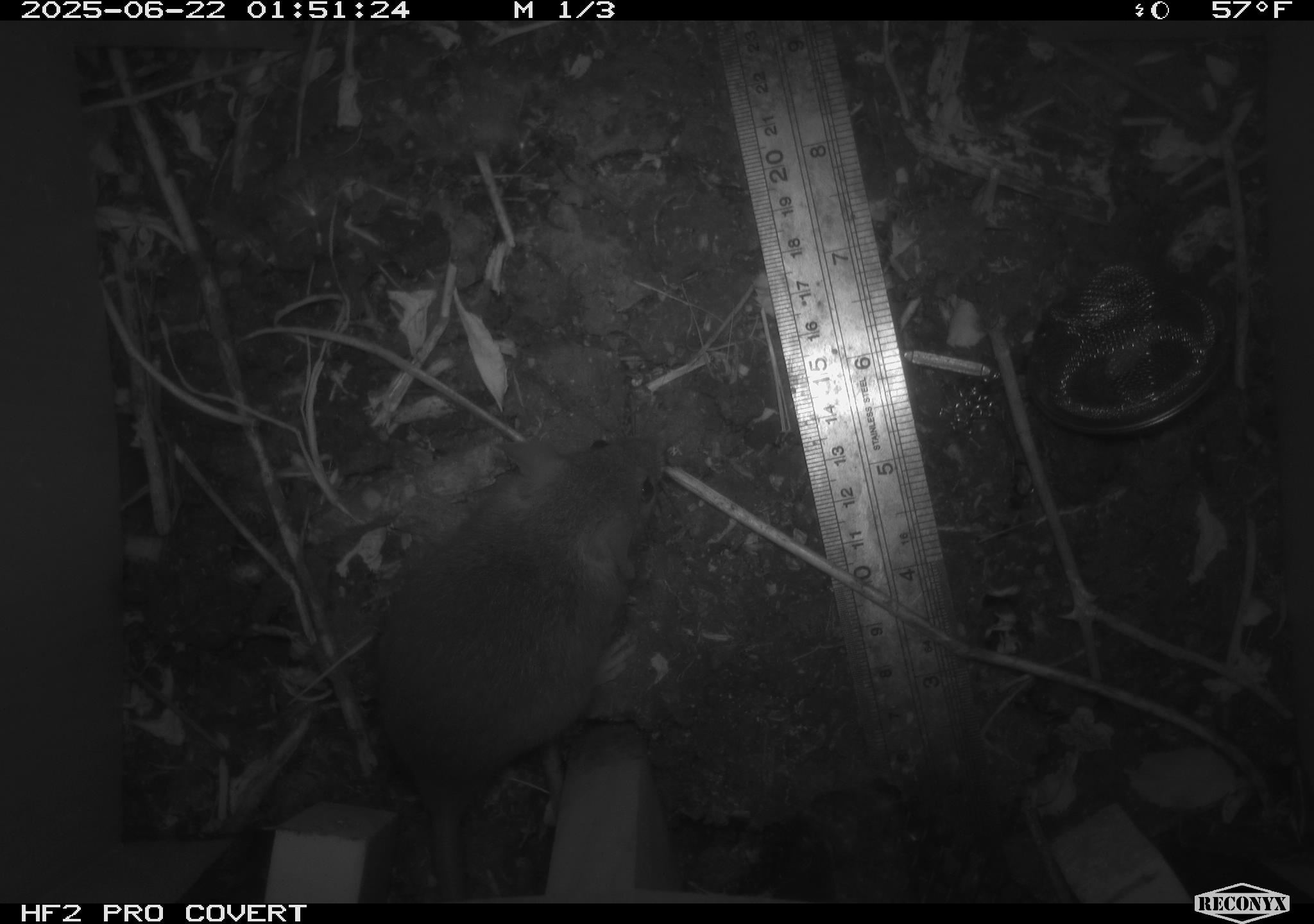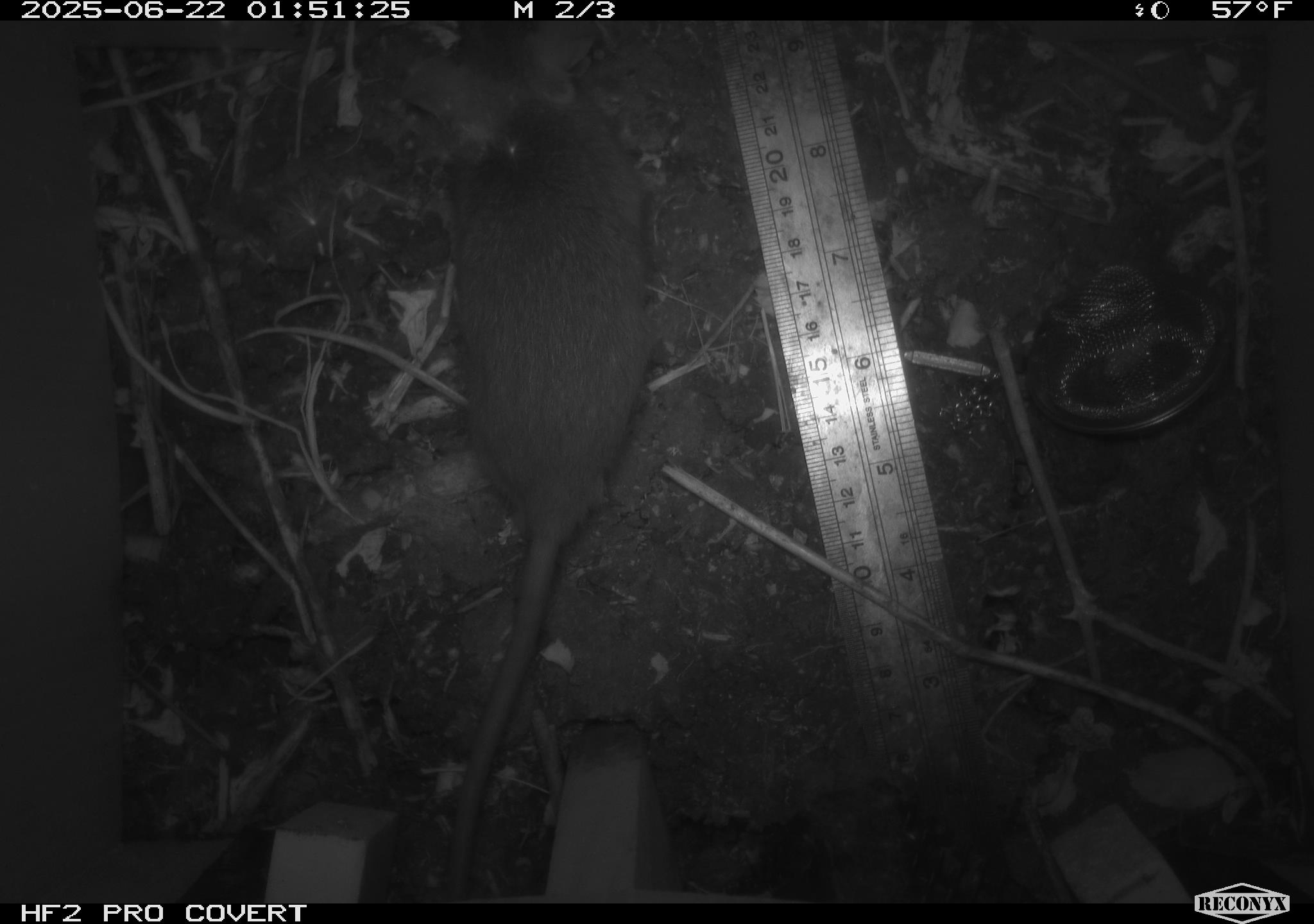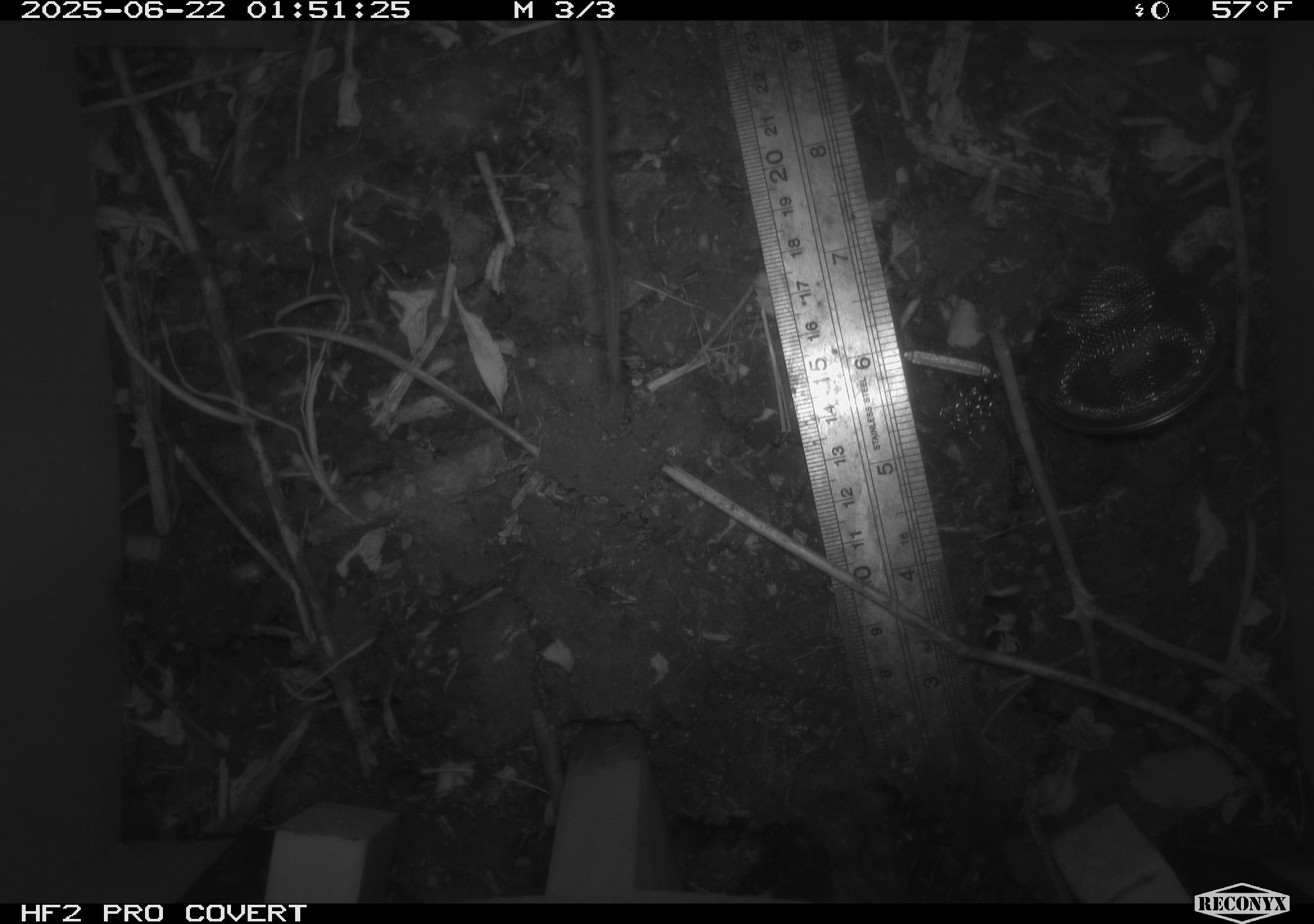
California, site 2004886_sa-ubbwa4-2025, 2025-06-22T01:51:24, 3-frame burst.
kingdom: Animalia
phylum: Chordata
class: Mammalia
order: Rodentia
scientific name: Rodentia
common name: rodent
Rodent (Rodentia).